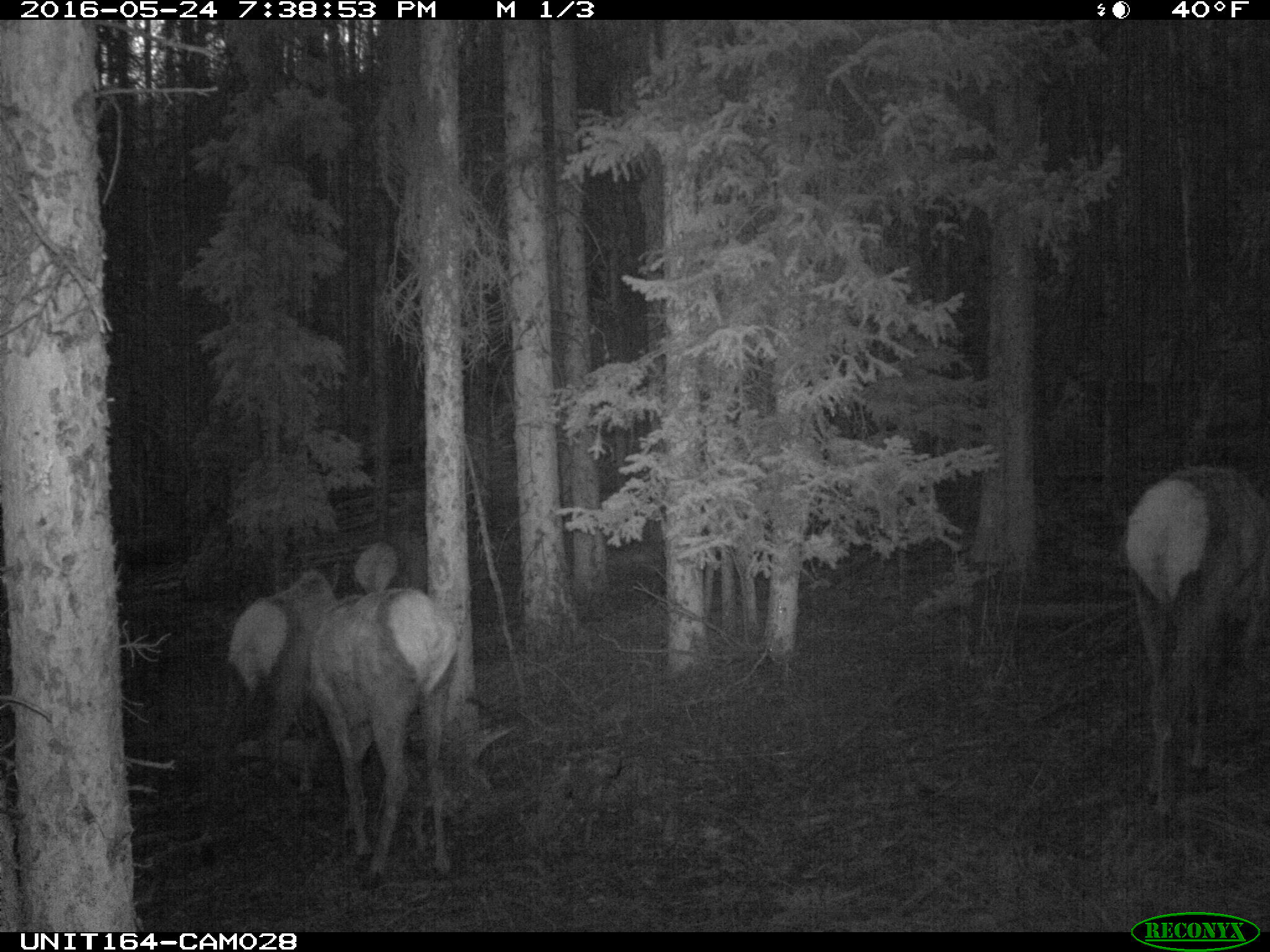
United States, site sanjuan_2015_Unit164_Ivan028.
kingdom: Animalia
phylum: Chordata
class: Mammalia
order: Artiodactyla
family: Cervidae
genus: Cervus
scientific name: Cervus elaphus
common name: red deer